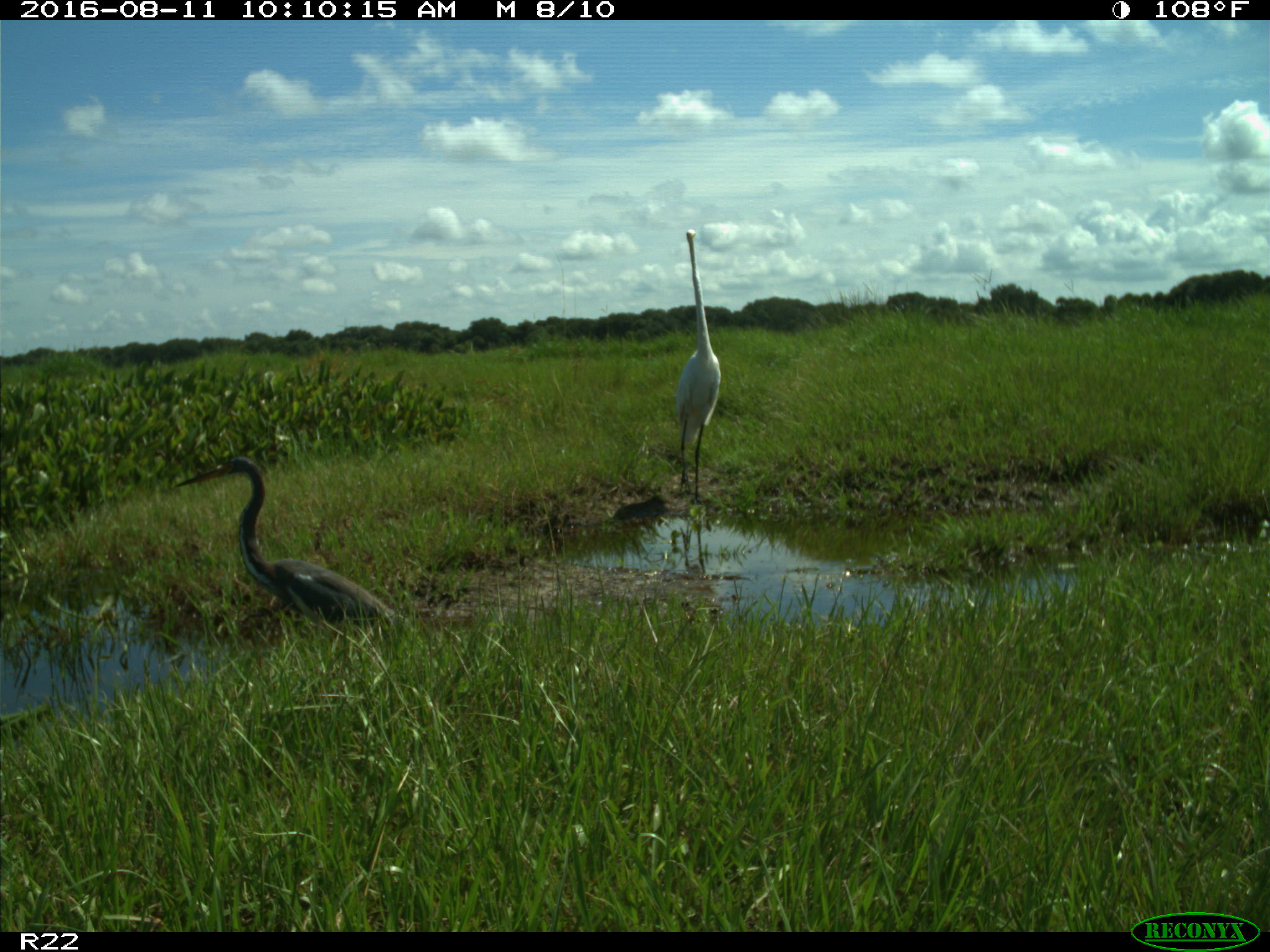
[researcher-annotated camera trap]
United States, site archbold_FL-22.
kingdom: Animalia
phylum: Chordata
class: Aves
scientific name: Aves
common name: birds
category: unidentified bird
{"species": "unidentified bird (birds) (Aves)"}